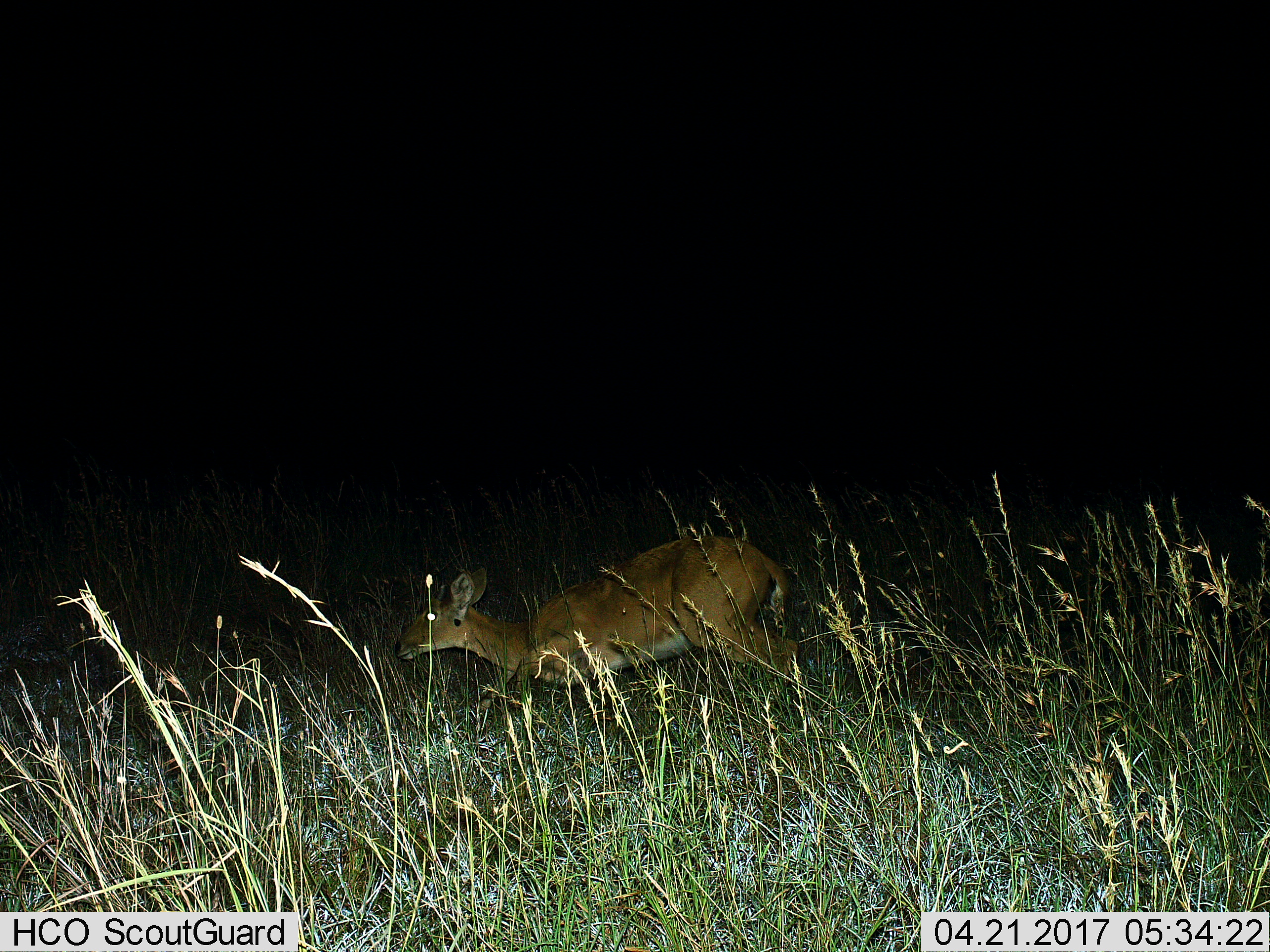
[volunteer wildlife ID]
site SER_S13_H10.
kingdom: Animalia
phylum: Chordata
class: Mammalia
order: Artiodactyla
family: Bovidae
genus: Redunca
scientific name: Redunca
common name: reedbuck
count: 1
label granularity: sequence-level